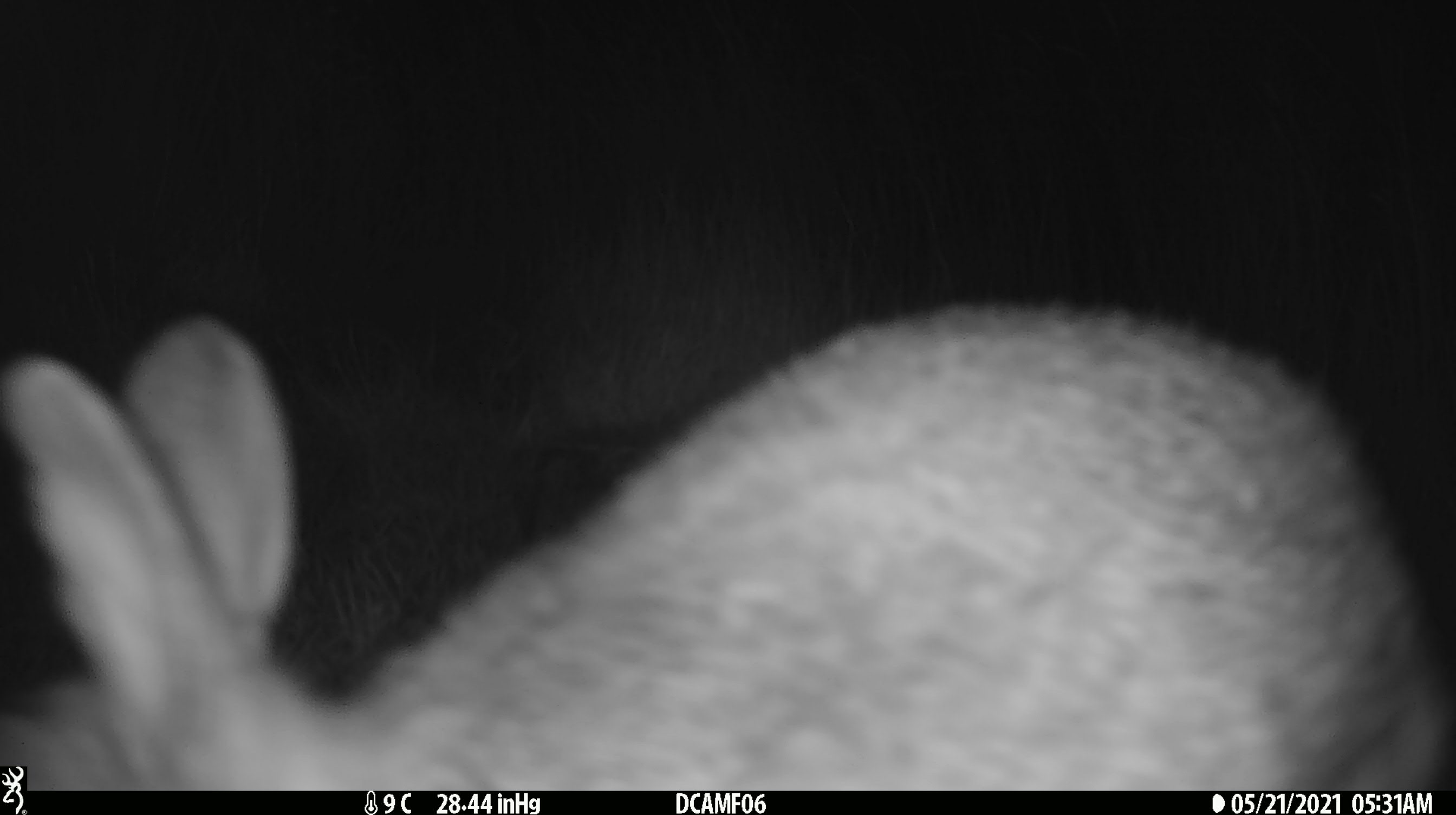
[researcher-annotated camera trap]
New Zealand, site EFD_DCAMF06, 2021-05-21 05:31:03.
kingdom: Animalia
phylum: Chordata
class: Mammalia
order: Lagomorpha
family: Leporidae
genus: Oryctolagus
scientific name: Oryctolagus cuniculus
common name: european rabbit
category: rabbit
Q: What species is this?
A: Rabbit (european rabbit) (Oryctolagus cuniculus).